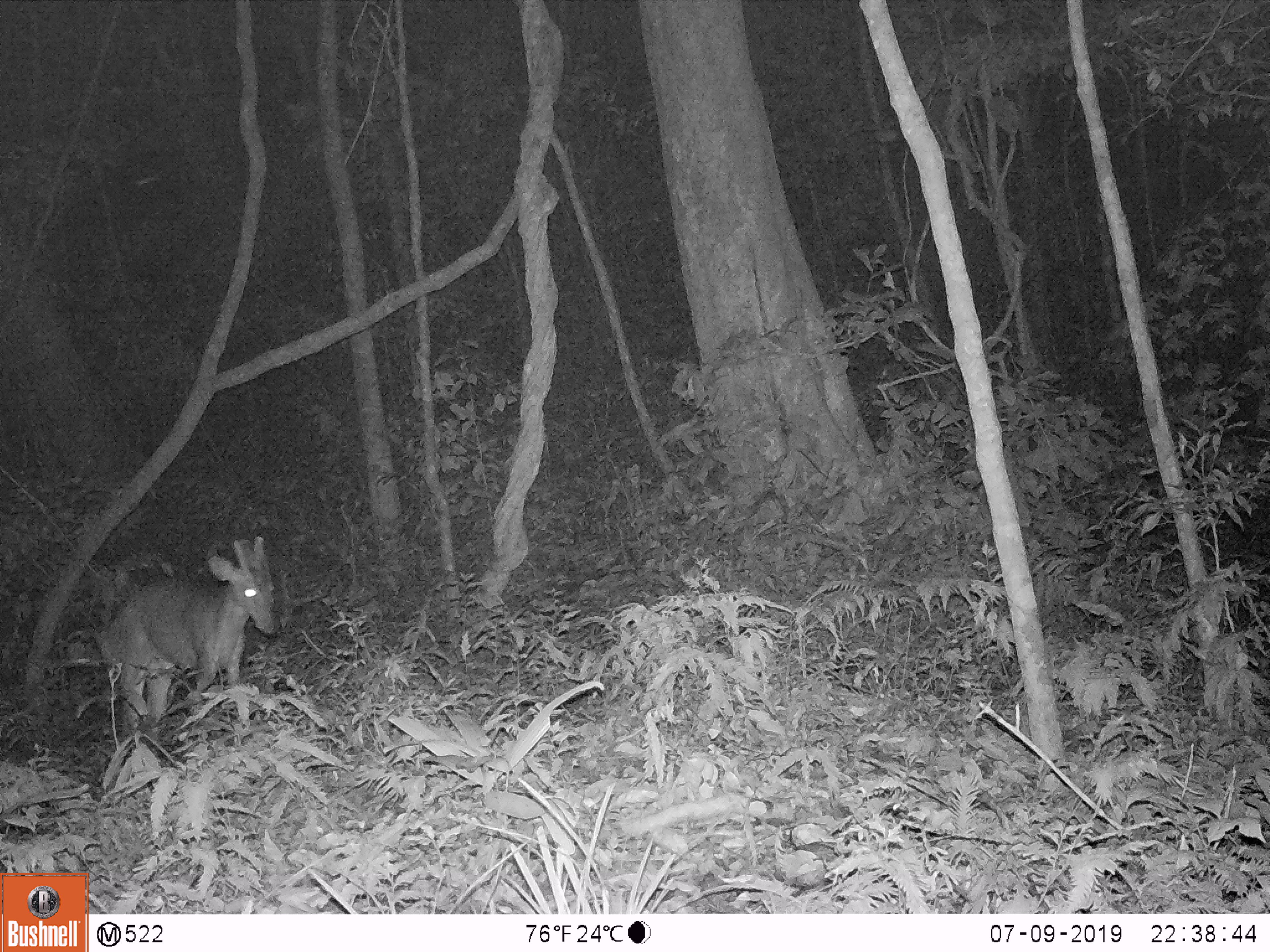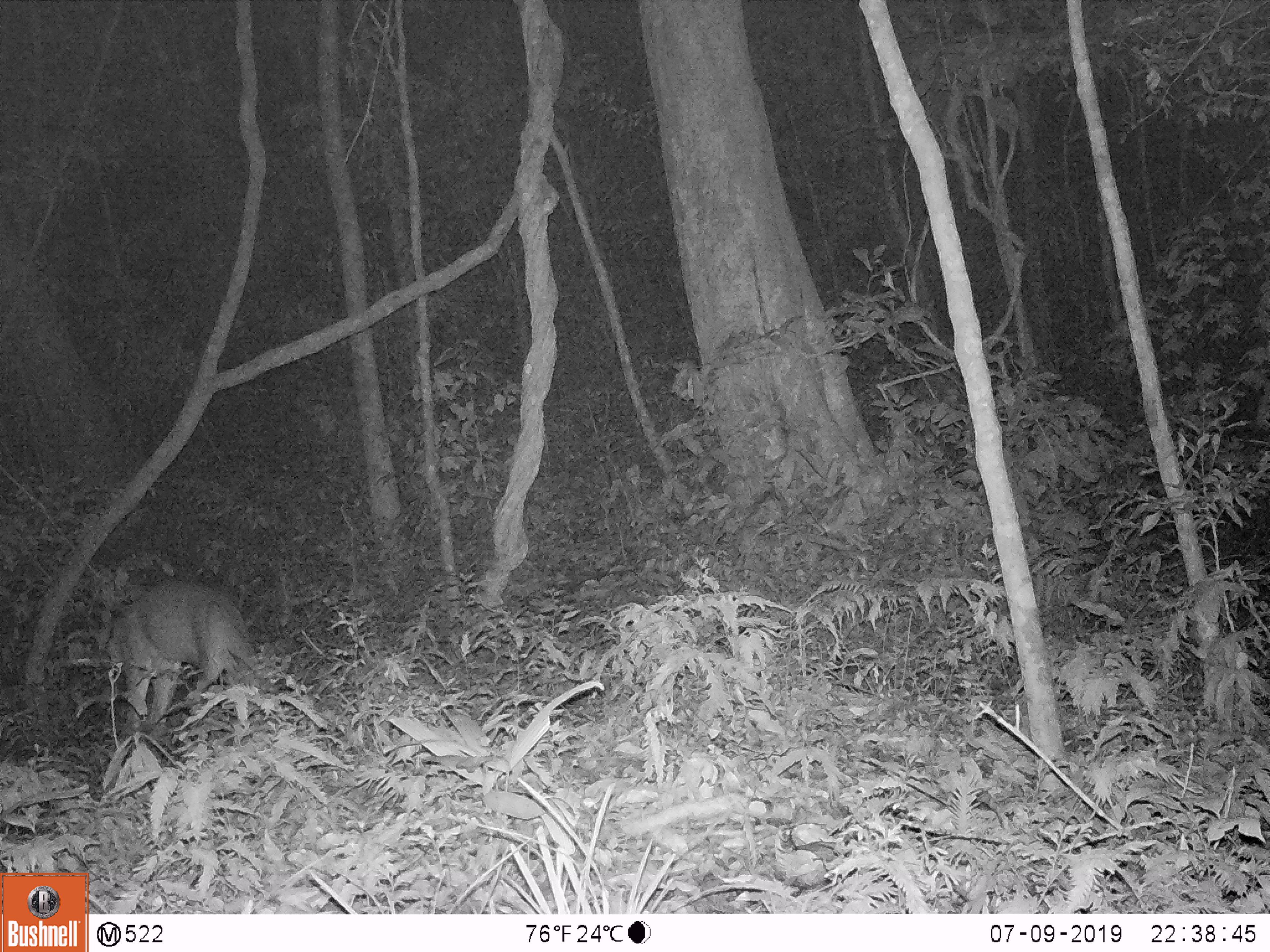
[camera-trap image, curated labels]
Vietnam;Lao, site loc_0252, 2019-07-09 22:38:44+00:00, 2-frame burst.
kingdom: Animalia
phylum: Chordata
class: Mammalia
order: Artiodactyla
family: Cervidae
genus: Muntiacus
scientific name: Muntiacus vuquangensis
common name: large-antlered muntjac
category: large antlered muntjac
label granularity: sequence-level